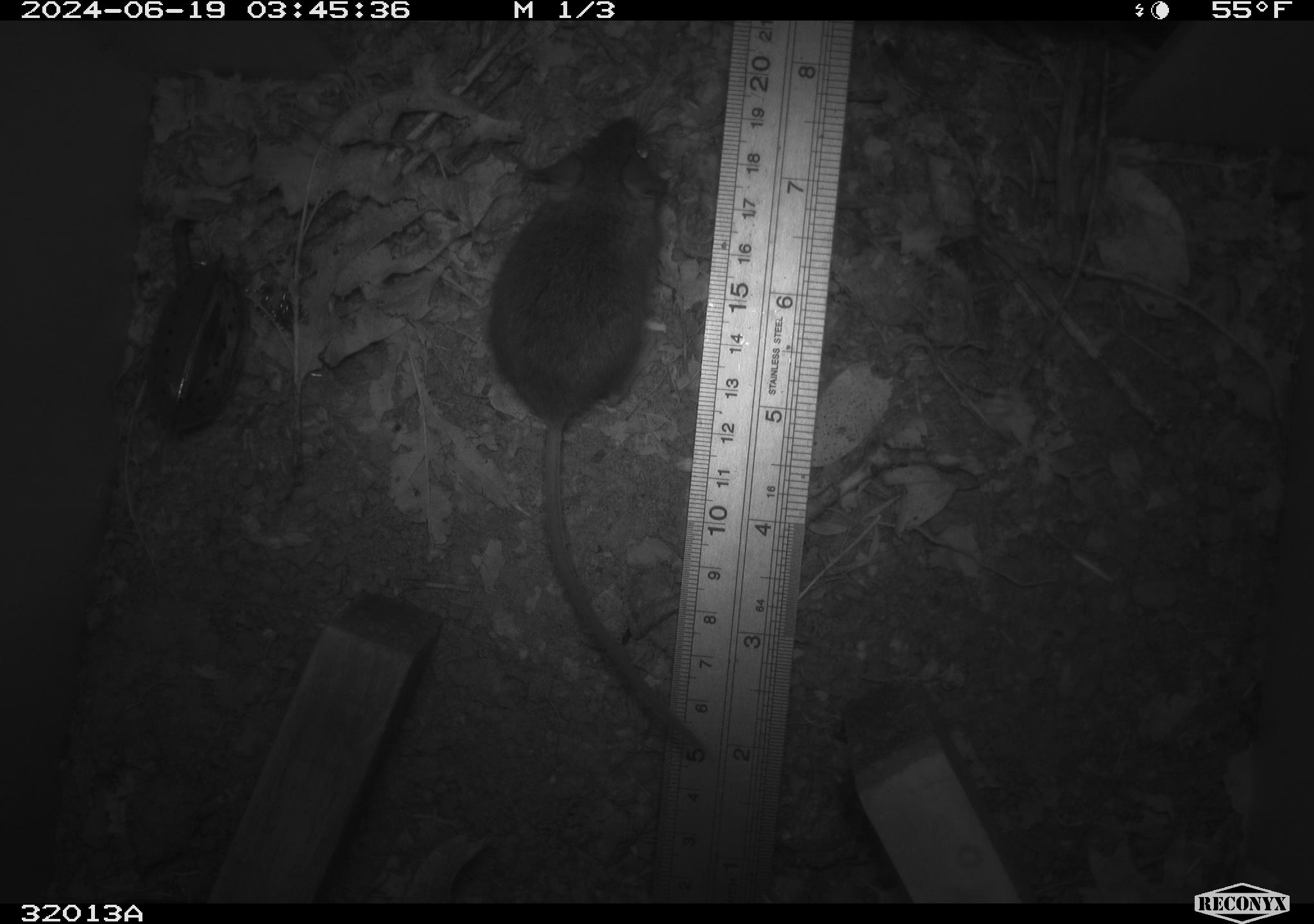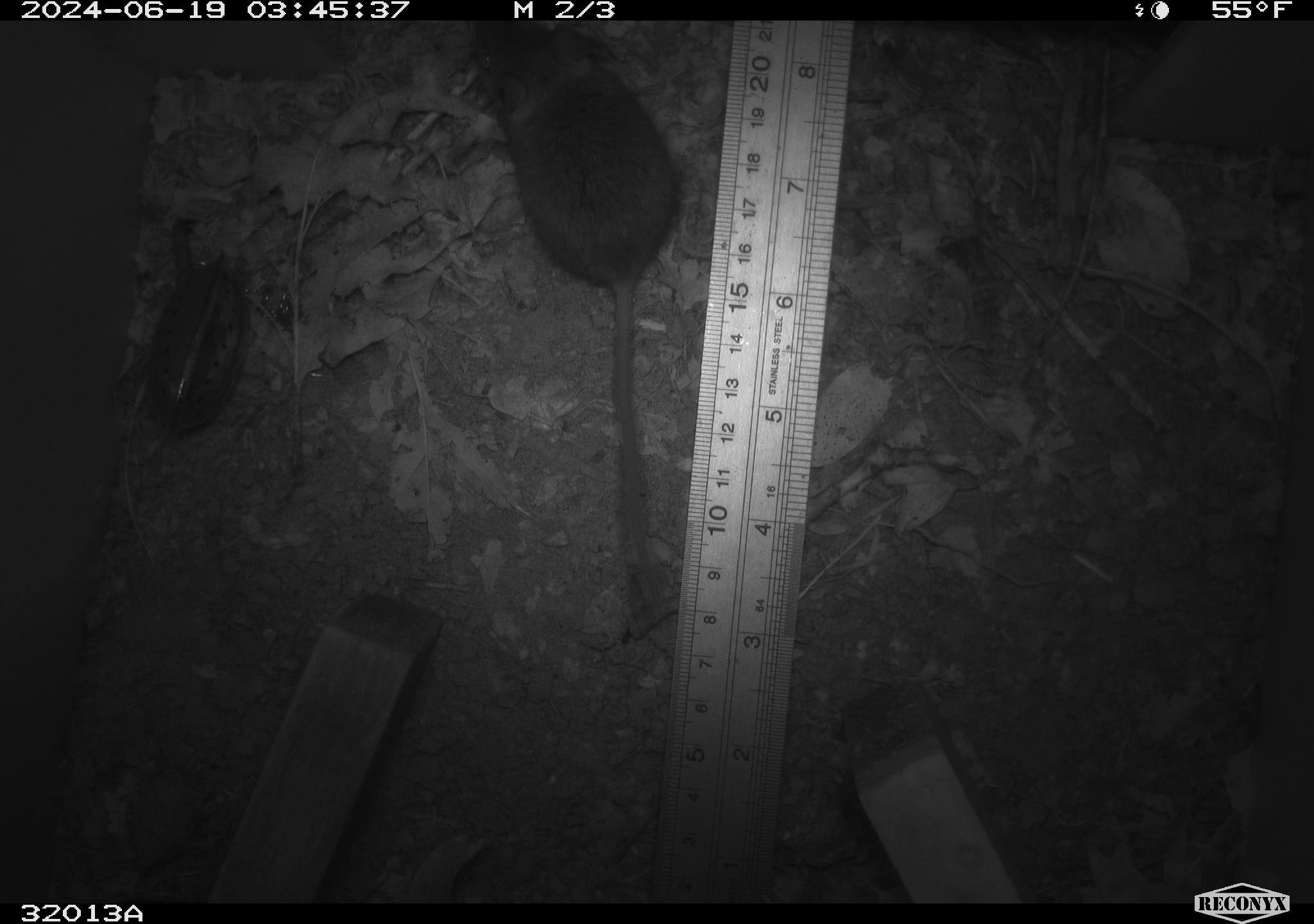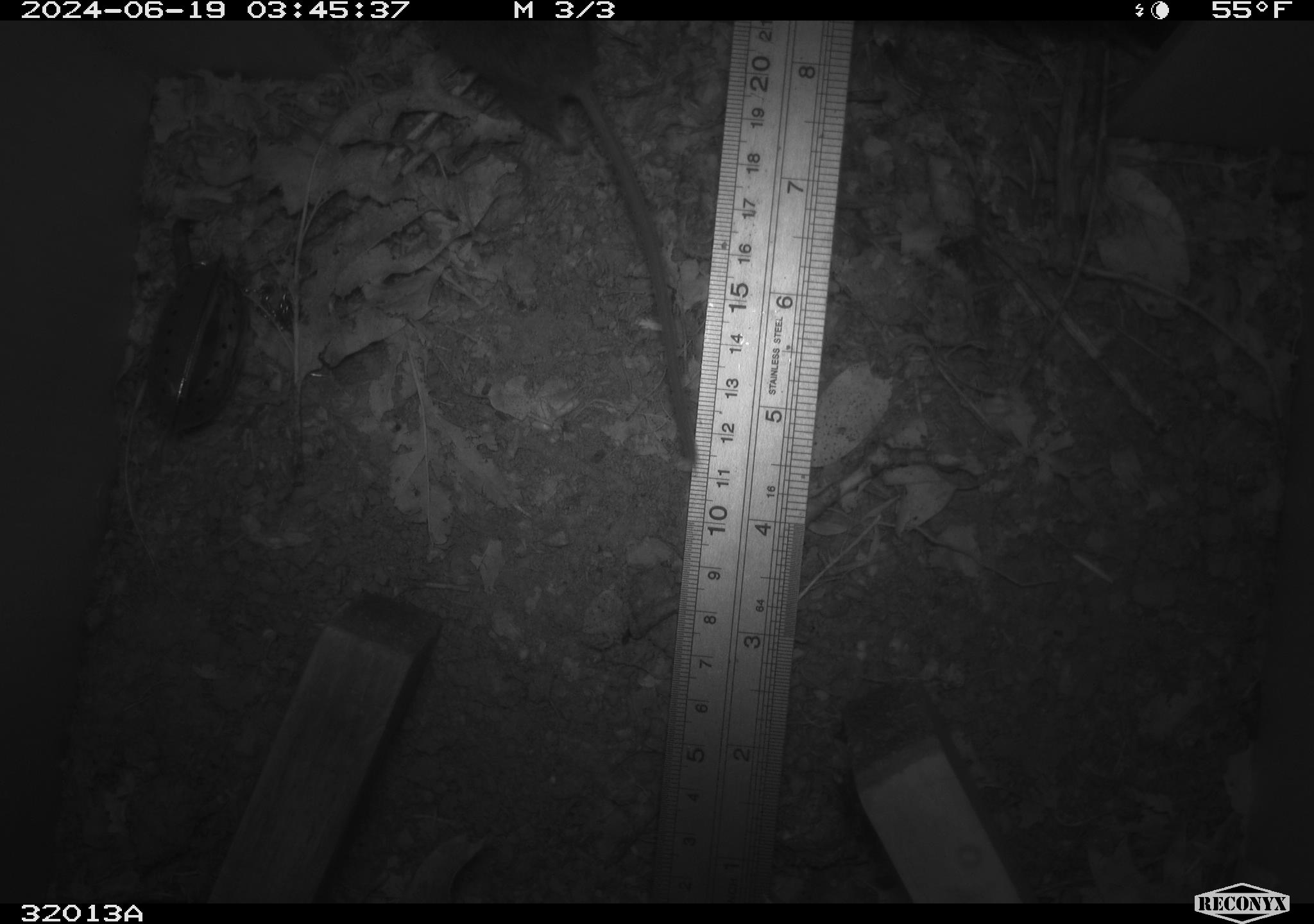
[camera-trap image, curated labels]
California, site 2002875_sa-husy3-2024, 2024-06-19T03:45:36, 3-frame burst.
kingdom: Animalia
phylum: Chordata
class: Mammalia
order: Rodentia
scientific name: Rodentia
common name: rodent